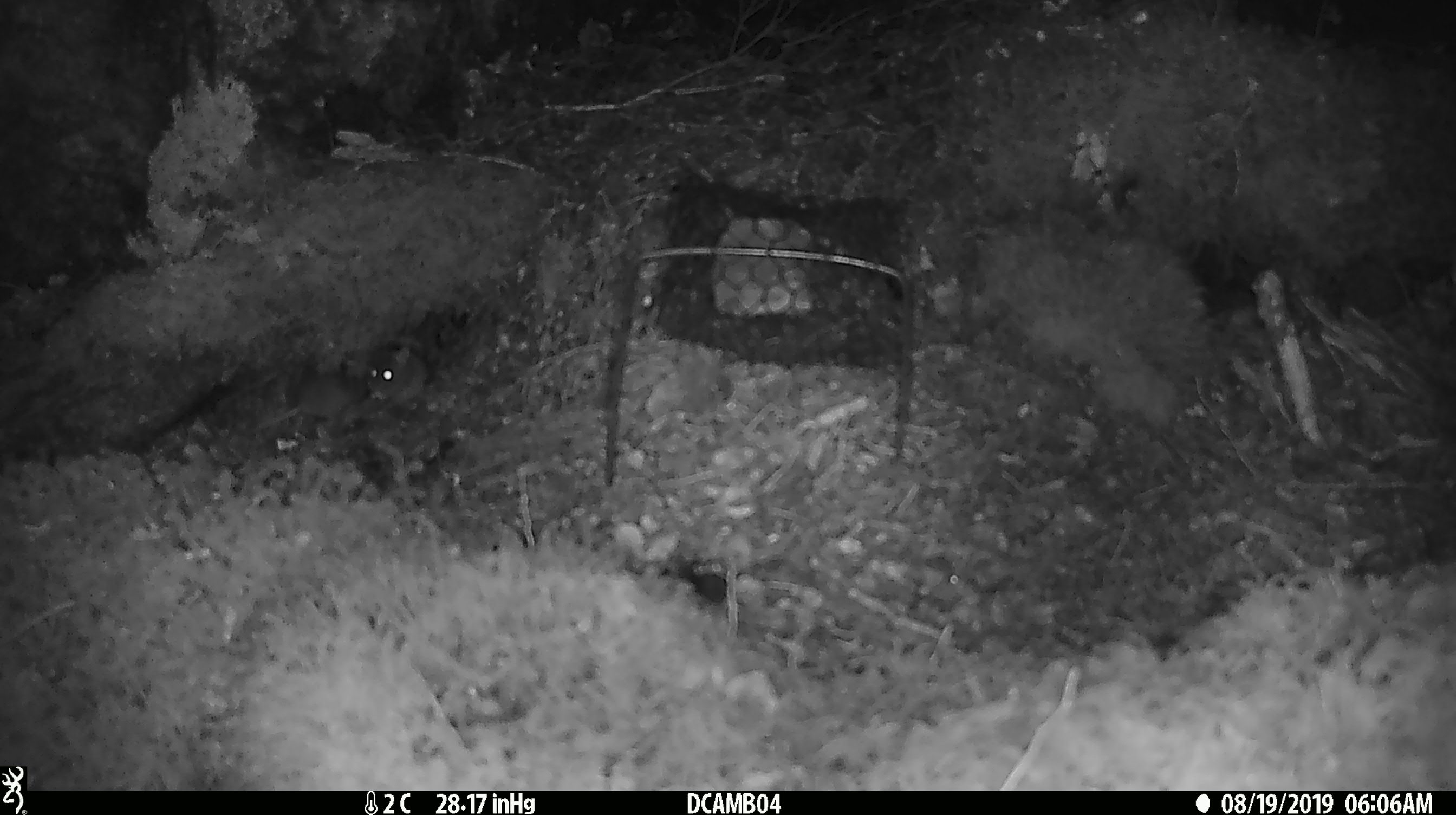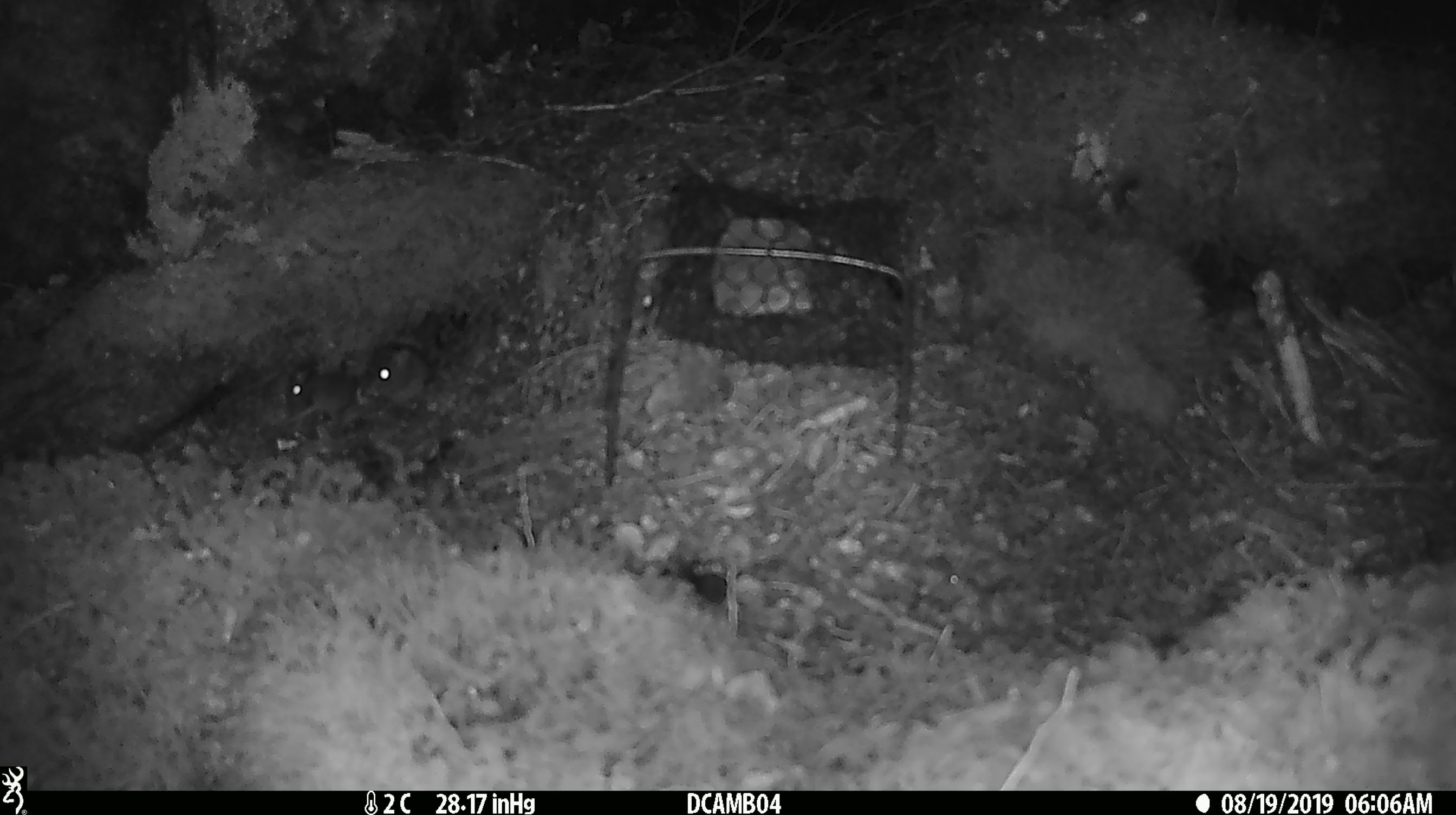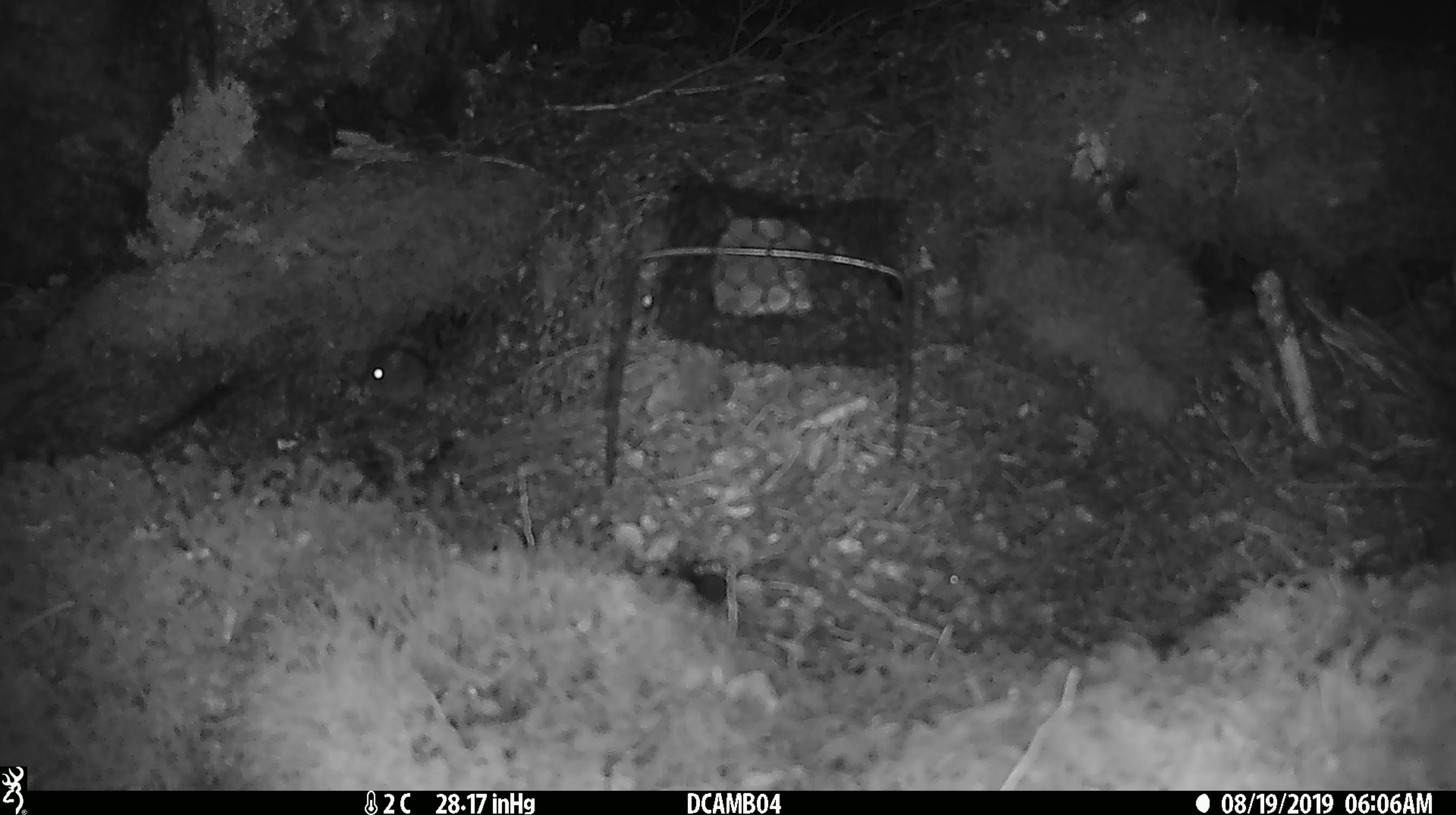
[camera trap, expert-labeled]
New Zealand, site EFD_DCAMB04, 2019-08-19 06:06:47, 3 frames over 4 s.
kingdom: Animalia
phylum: Chordata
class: Mammalia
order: Rodentia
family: Muridae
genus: Mus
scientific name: Mus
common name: mouse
Mouse (Mus).